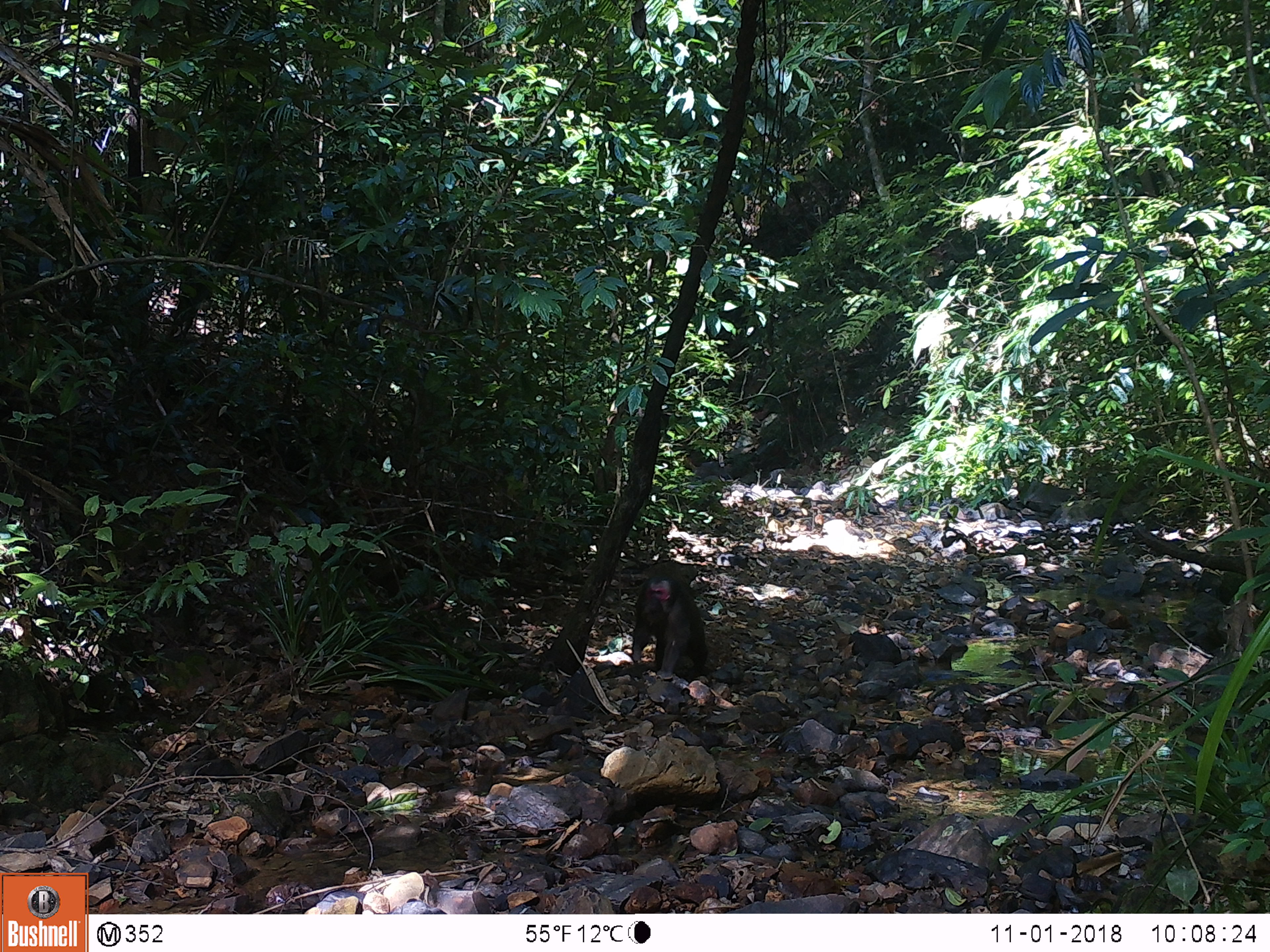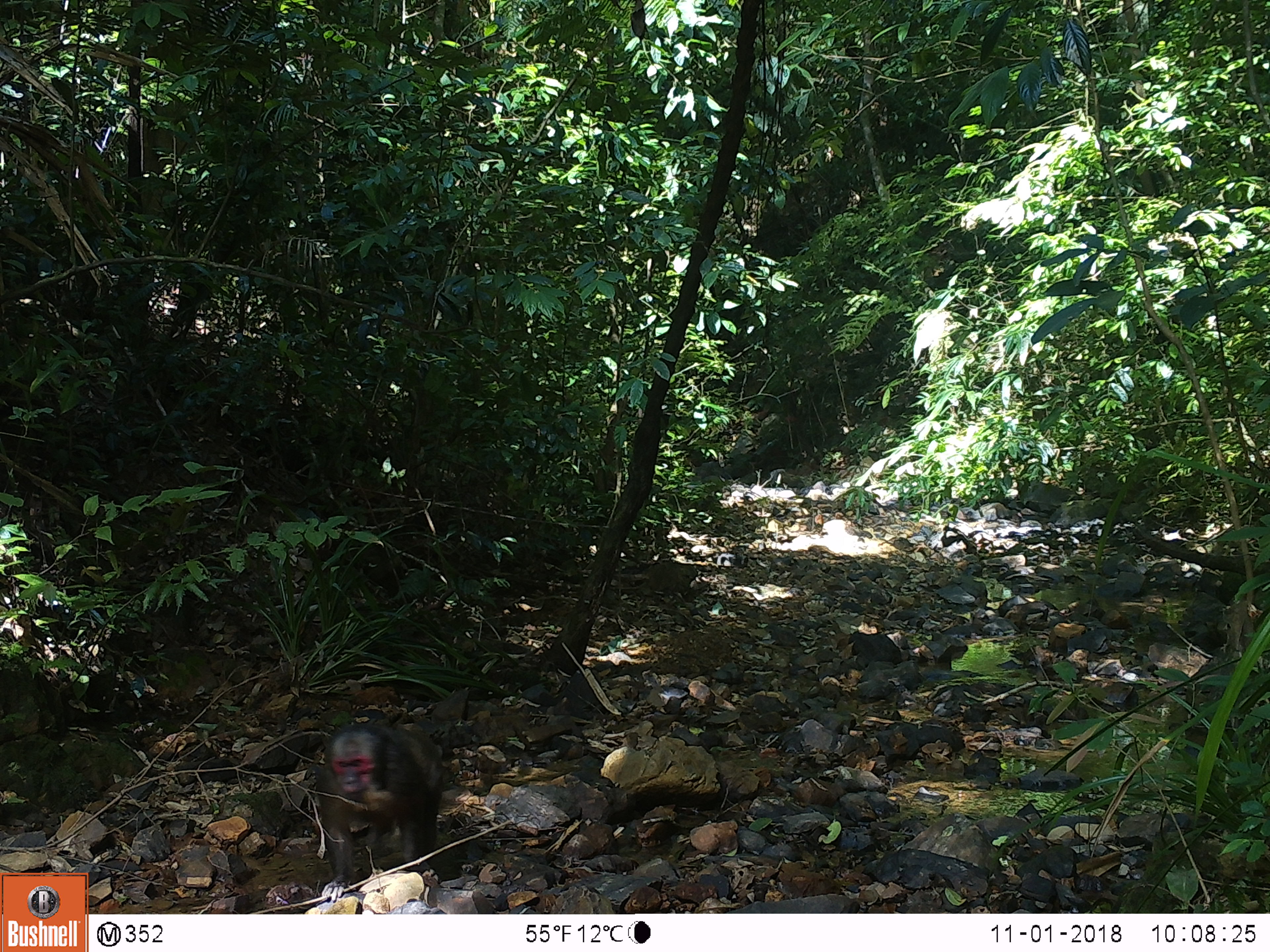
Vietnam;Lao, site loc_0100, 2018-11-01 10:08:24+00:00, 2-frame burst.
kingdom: Animalia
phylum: Chordata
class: Mammalia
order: Primates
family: Cercopithecidae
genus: Macaca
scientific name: Macaca arctoides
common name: stump-tailed macaque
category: stump tailed macaque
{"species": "stump tailed macaque (stump-tailed macaque) (Macaca arctoides)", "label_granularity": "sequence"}